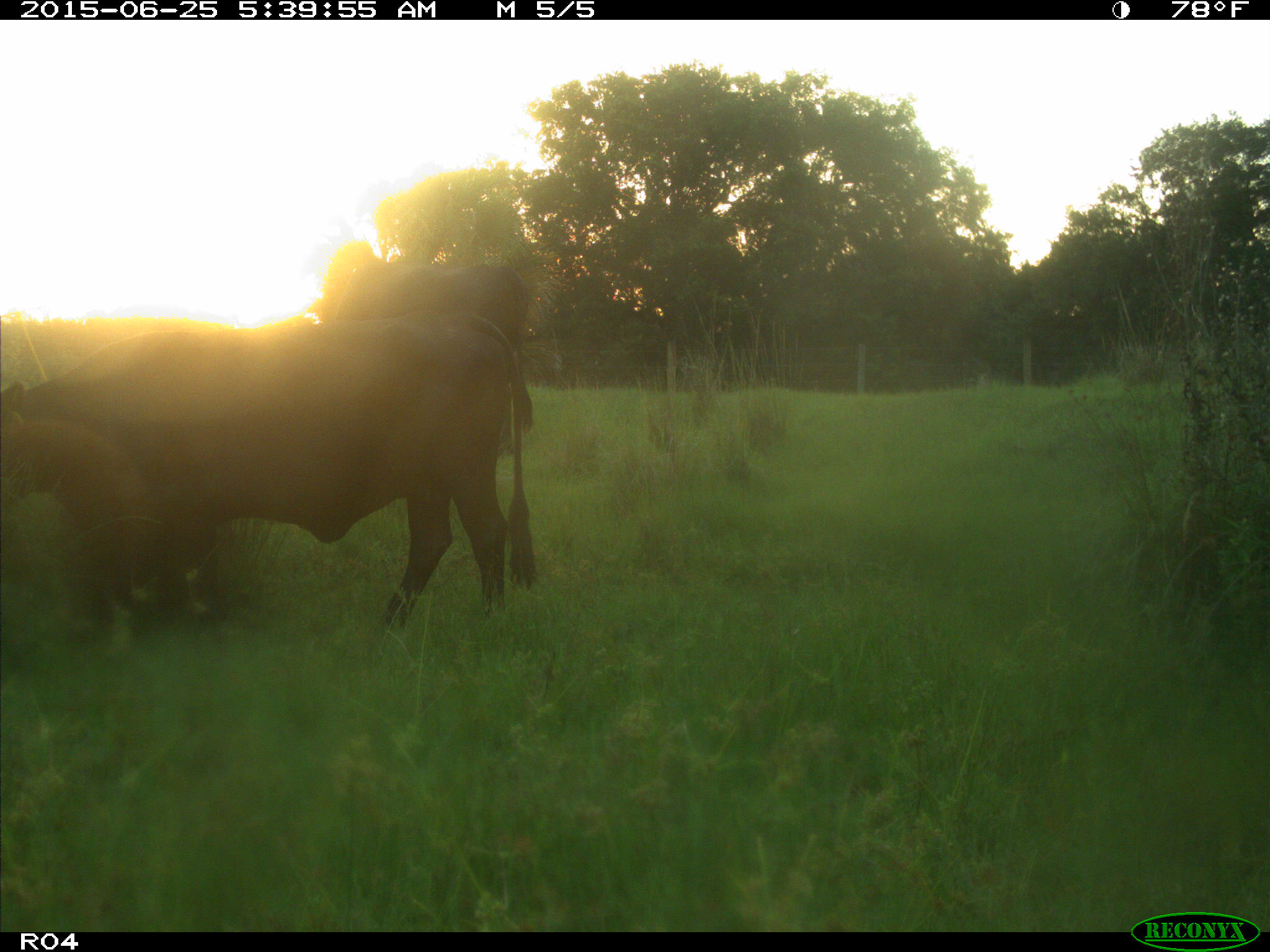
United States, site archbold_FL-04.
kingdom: Animalia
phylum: Chordata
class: Mammalia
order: Artiodactyla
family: Bovidae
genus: Bos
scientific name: Bos taurus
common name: domestic cow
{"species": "Bos taurus (domestic cow)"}